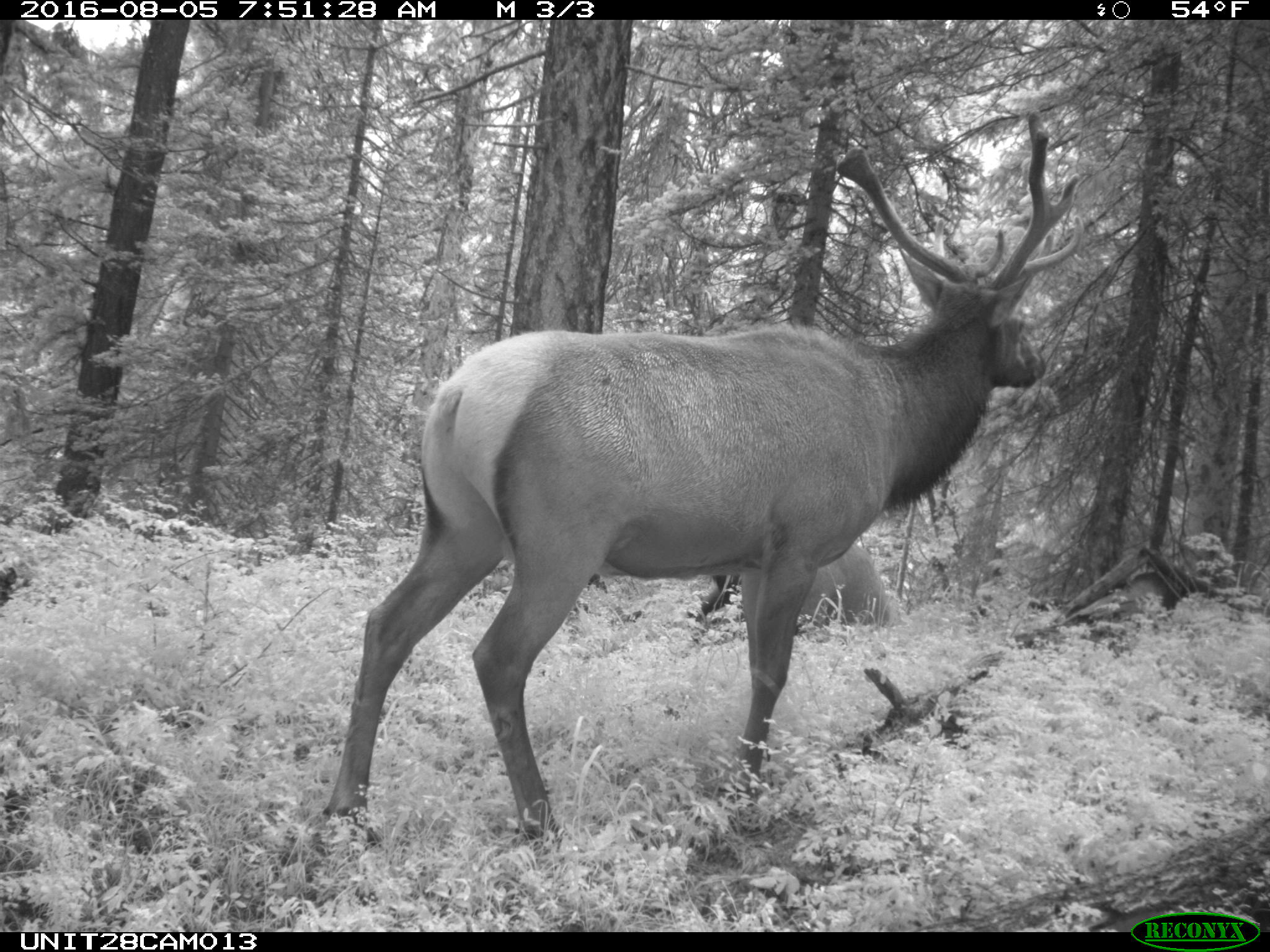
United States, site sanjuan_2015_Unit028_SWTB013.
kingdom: Animalia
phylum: Chordata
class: Mammalia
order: Artiodactyla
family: Cervidae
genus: Cervus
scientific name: Cervus elaphus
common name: red deer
Cervus elaphus (red deer).